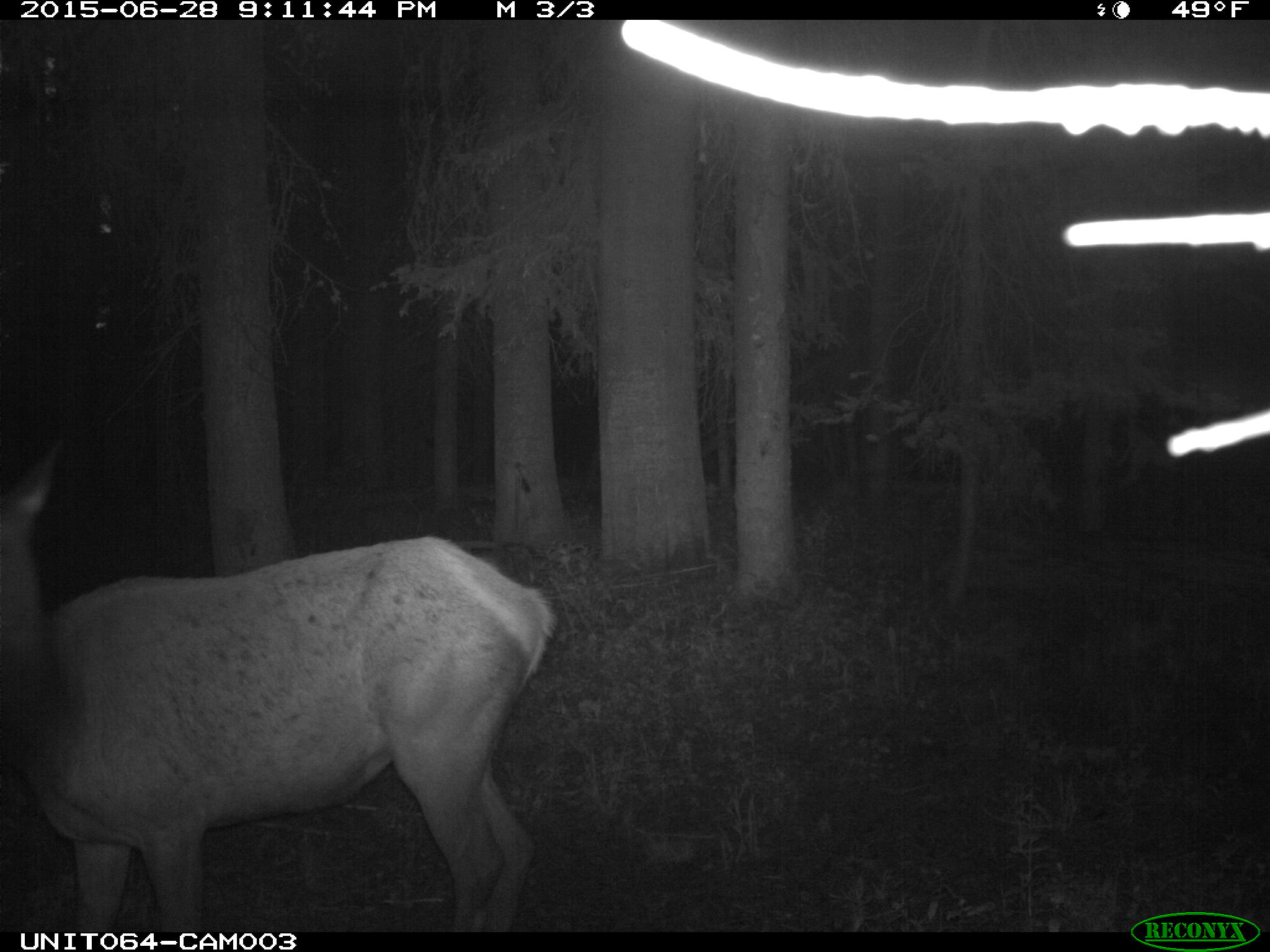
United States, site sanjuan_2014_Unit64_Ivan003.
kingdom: Animalia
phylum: Chordata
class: Mammalia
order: Artiodactyla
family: Cervidae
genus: Cervus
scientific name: Cervus elaphus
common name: red deer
Cervus elaphus (red deer).